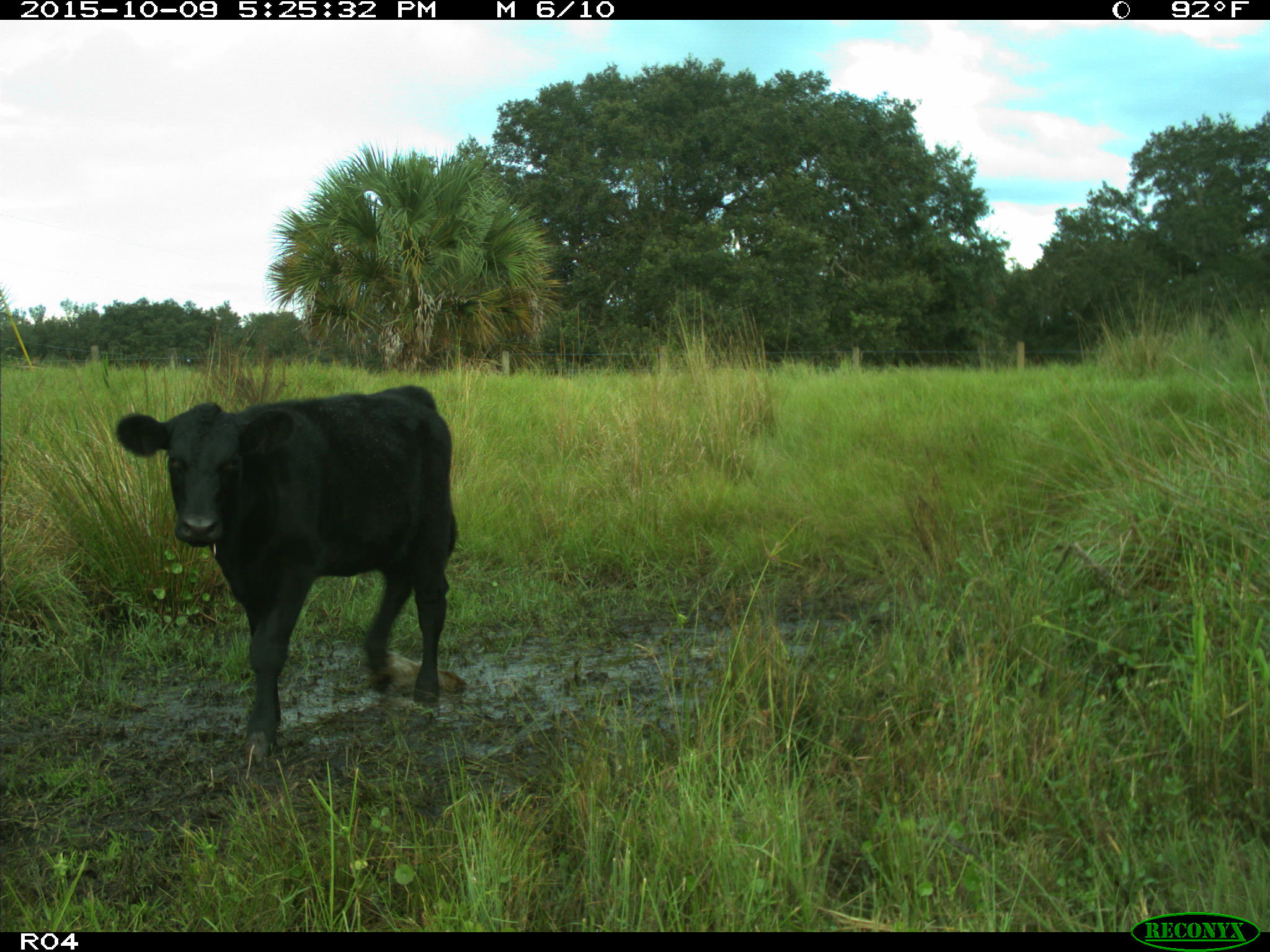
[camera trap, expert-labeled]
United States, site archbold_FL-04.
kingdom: Animalia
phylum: Chordata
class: Mammalia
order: Artiodactyla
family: Bovidae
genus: Bos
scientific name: Bos taurus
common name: domestic cow